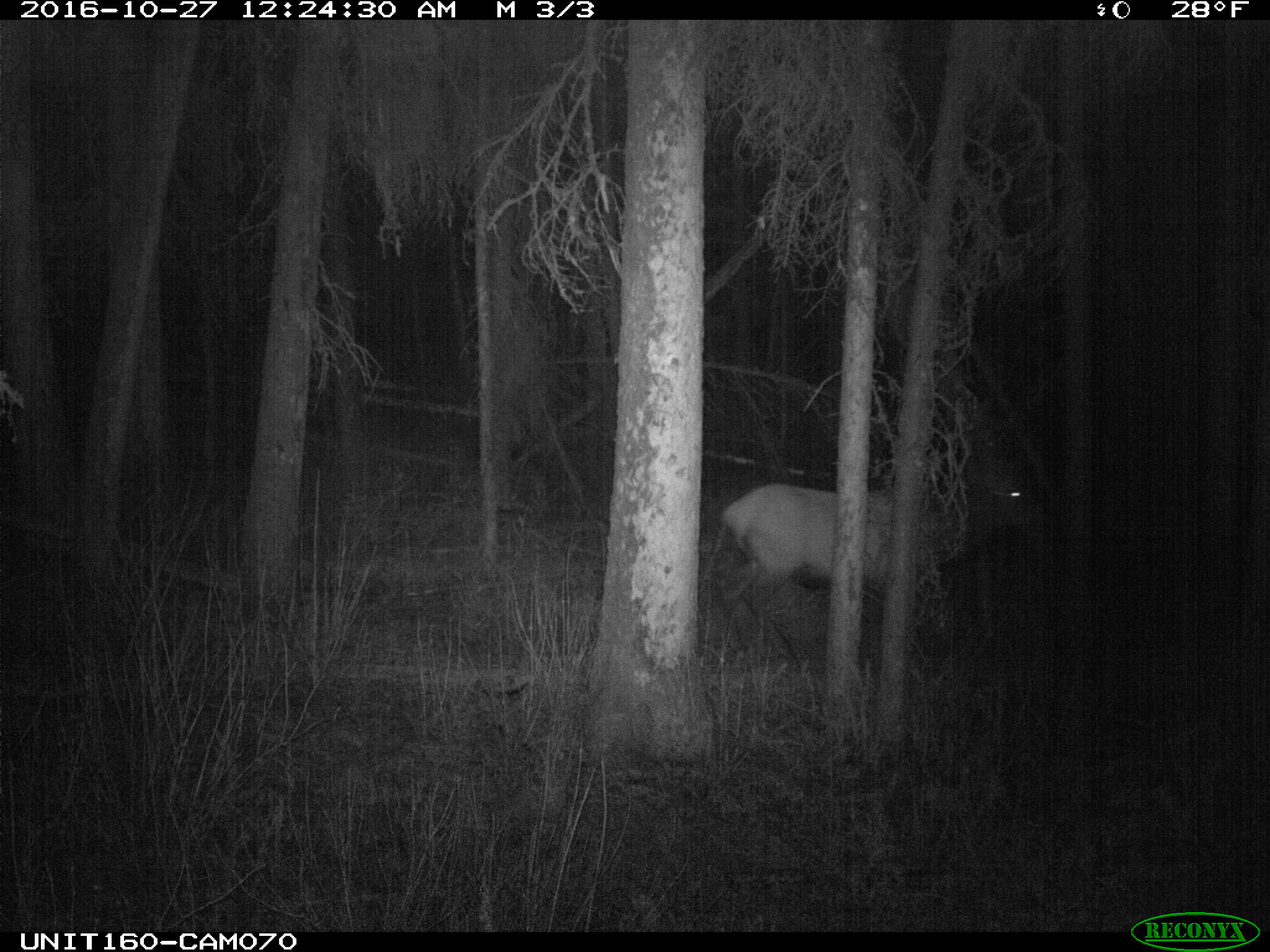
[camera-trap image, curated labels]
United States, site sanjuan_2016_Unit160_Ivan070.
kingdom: Animalia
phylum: Chordata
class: Mammalia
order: Artiodactyla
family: Cervidae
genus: Cervus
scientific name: Cervus elaphus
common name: red deer